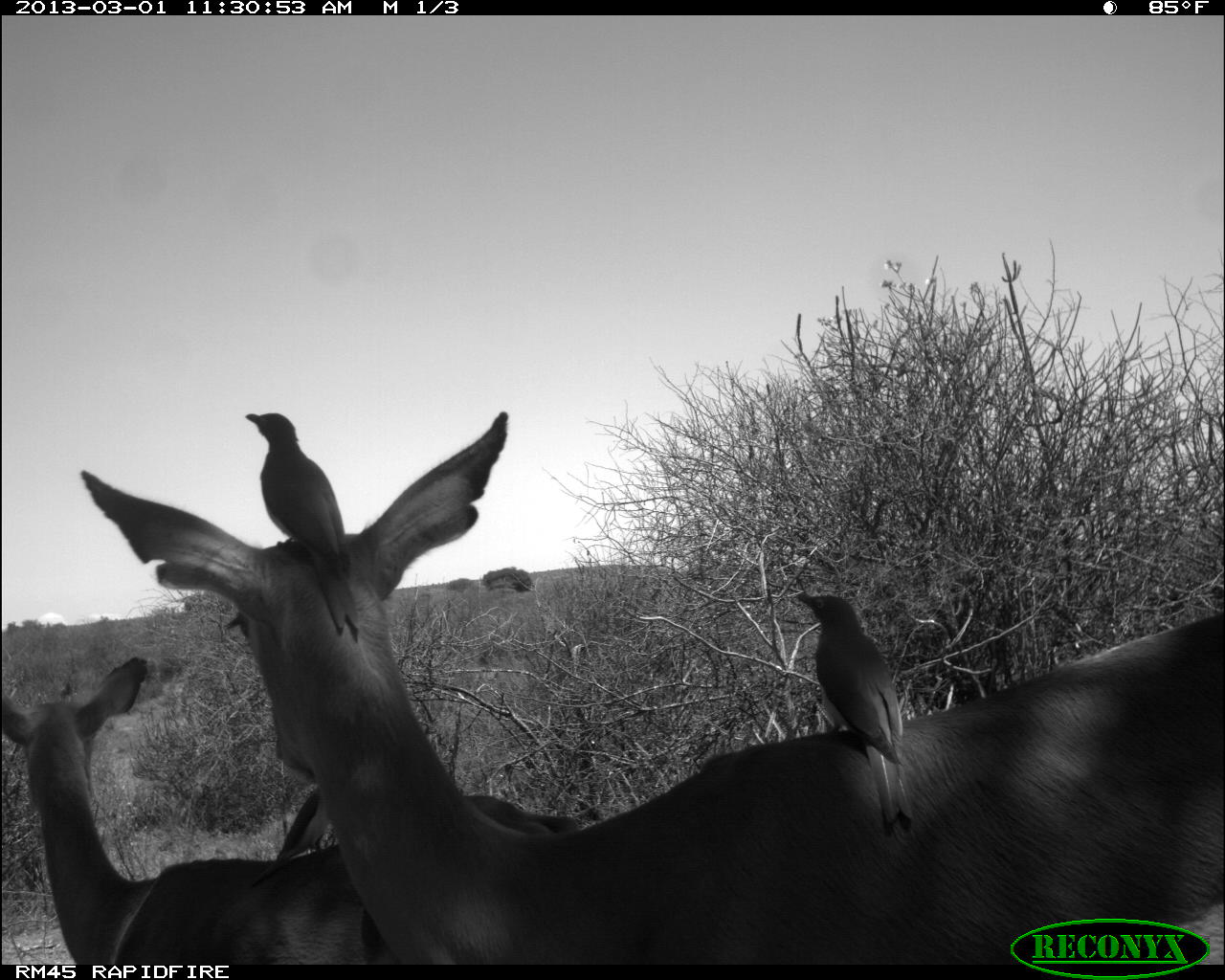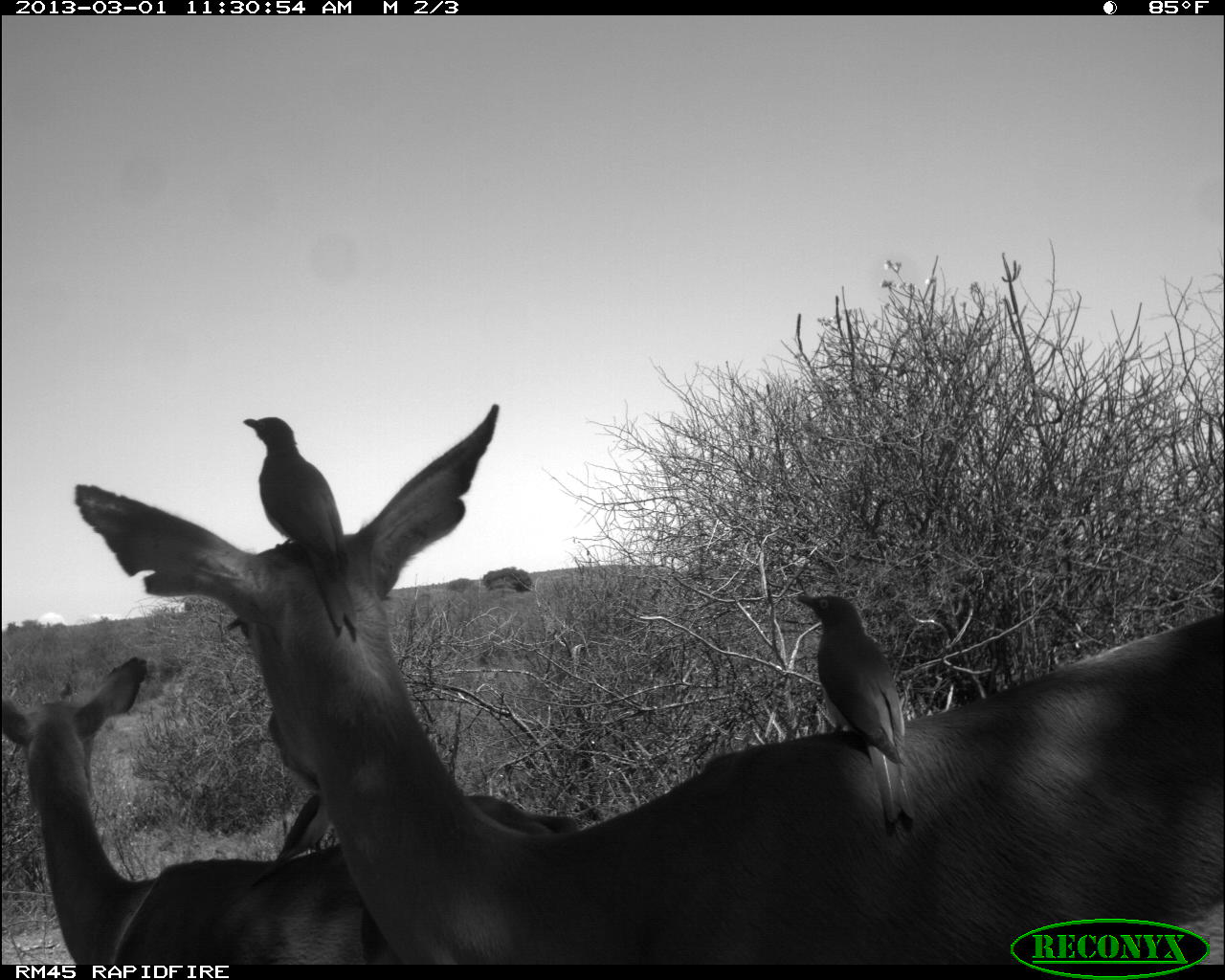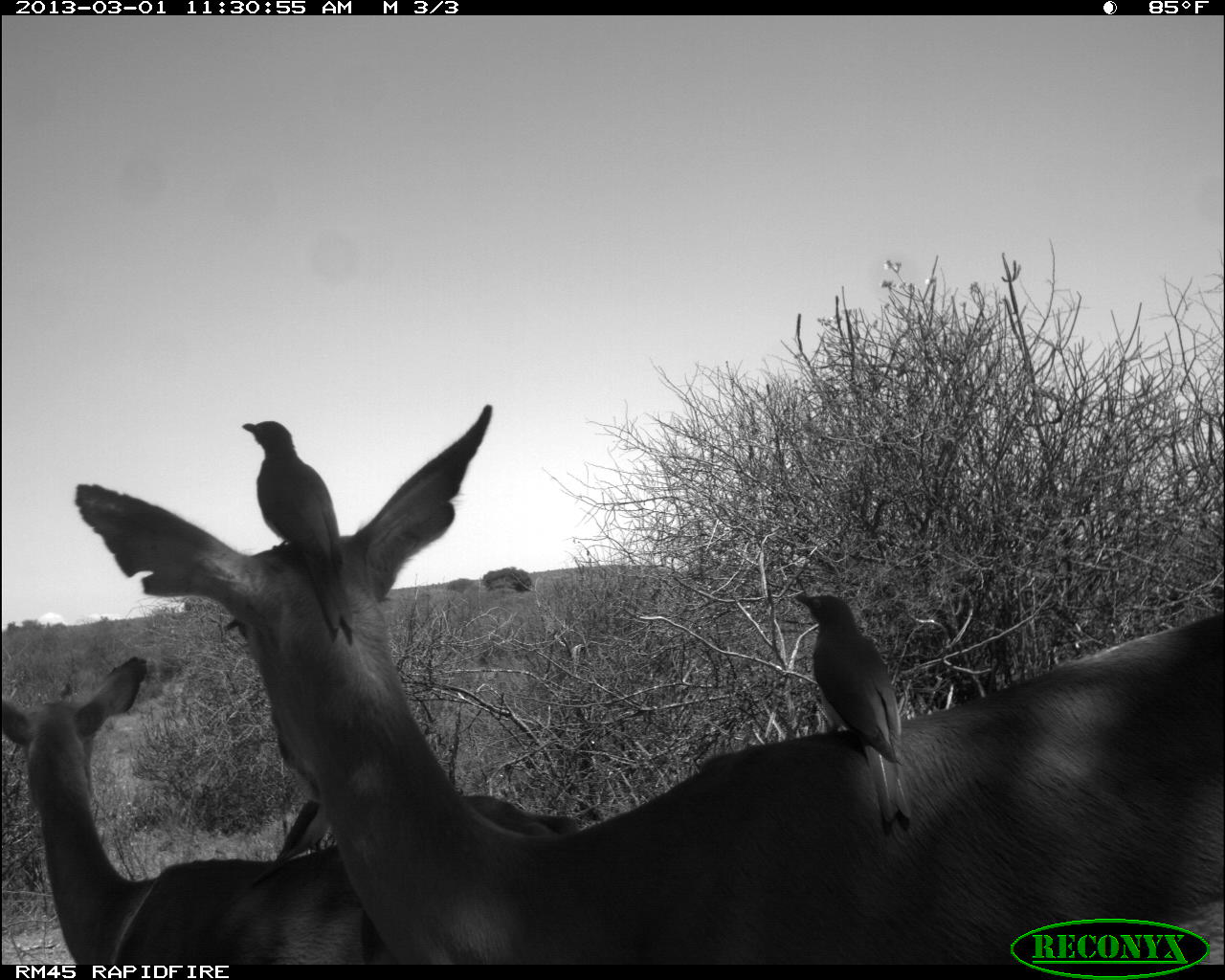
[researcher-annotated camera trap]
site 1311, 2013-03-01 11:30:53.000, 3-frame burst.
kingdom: Animalia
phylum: Chordata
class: Mammalia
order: Artiodactyla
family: Bovidae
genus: Aepyceros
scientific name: Aepyceros melampus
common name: impala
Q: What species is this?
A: Aepyceros melampus (impala).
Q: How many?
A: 2.